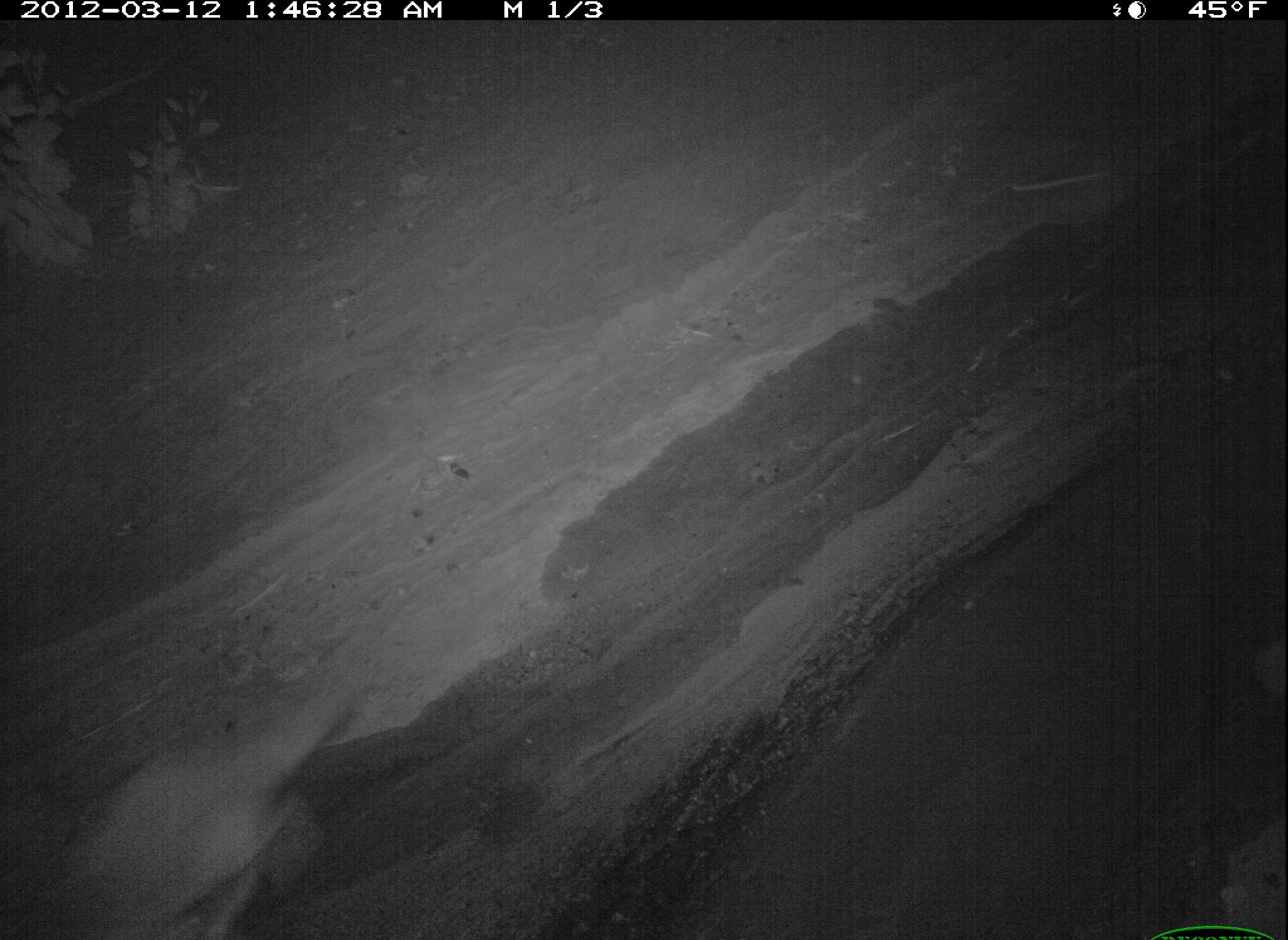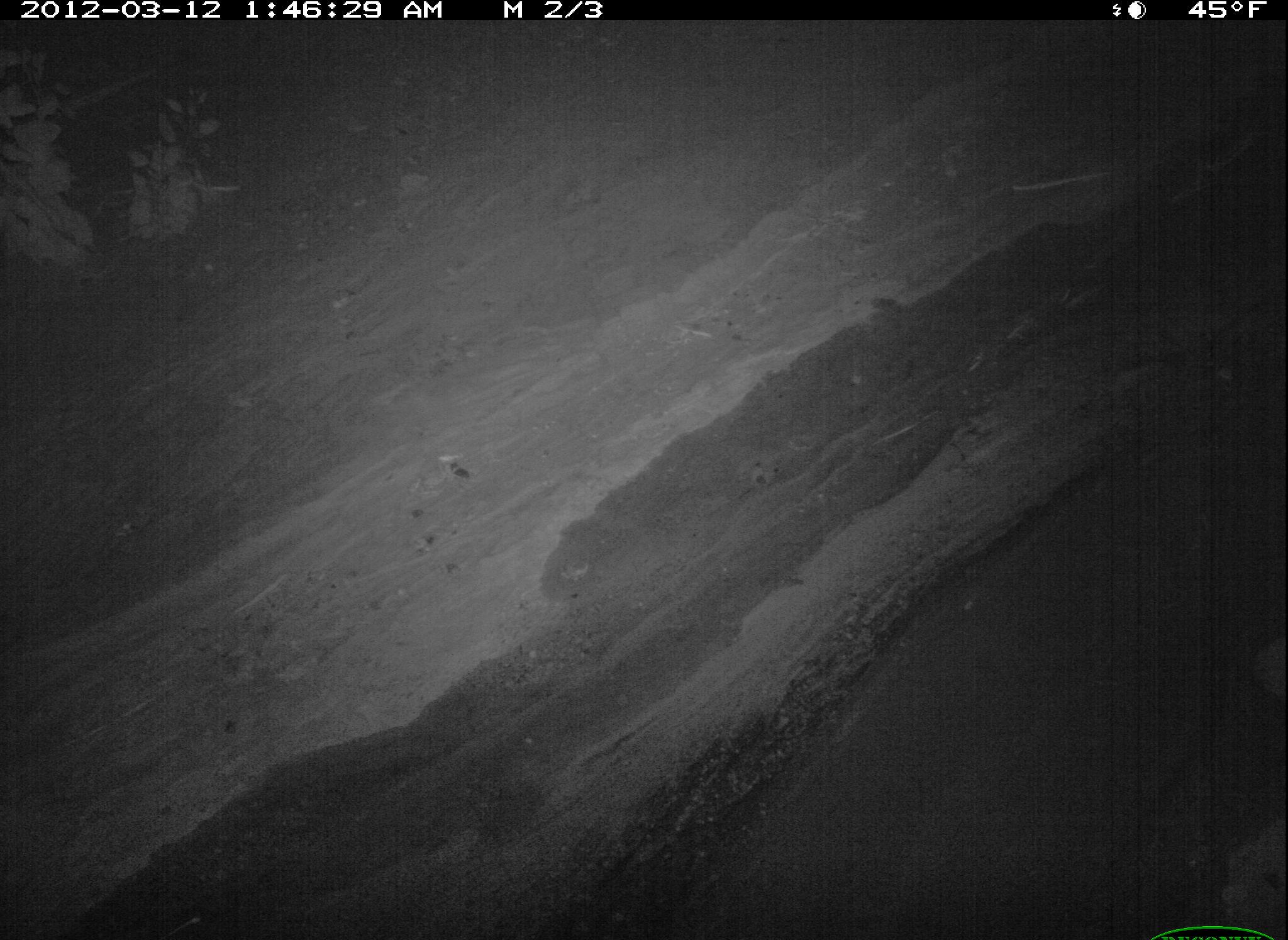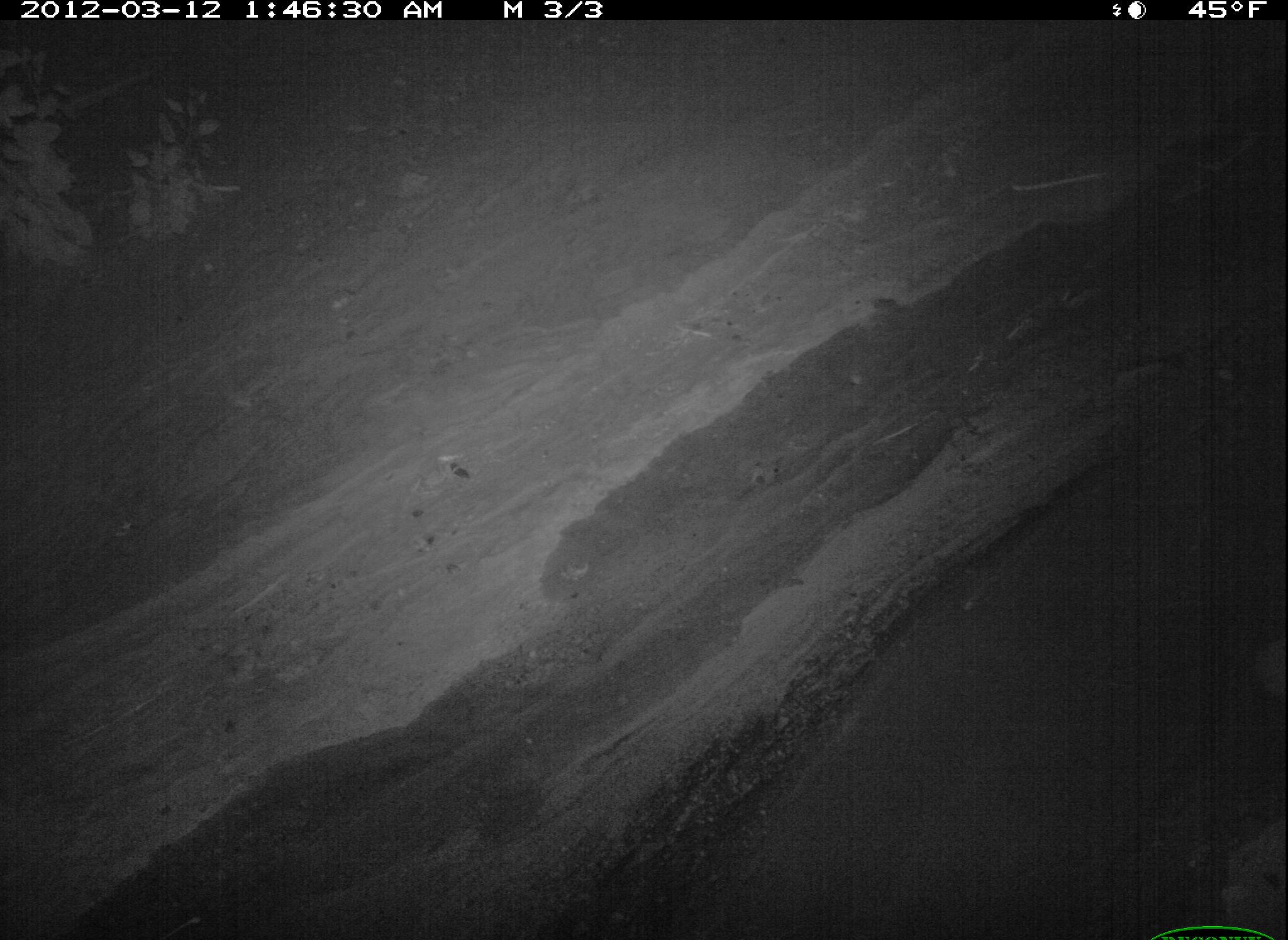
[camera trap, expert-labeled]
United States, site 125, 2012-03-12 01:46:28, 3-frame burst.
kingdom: Animalia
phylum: Chordata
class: Mammalia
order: Carnivora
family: Canidae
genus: Canis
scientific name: Canis latrans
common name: coyote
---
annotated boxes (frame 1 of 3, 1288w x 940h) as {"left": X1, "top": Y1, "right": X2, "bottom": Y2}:
coyote: {"left": 24, "top": 665, "right": 375, "bottom": 940}